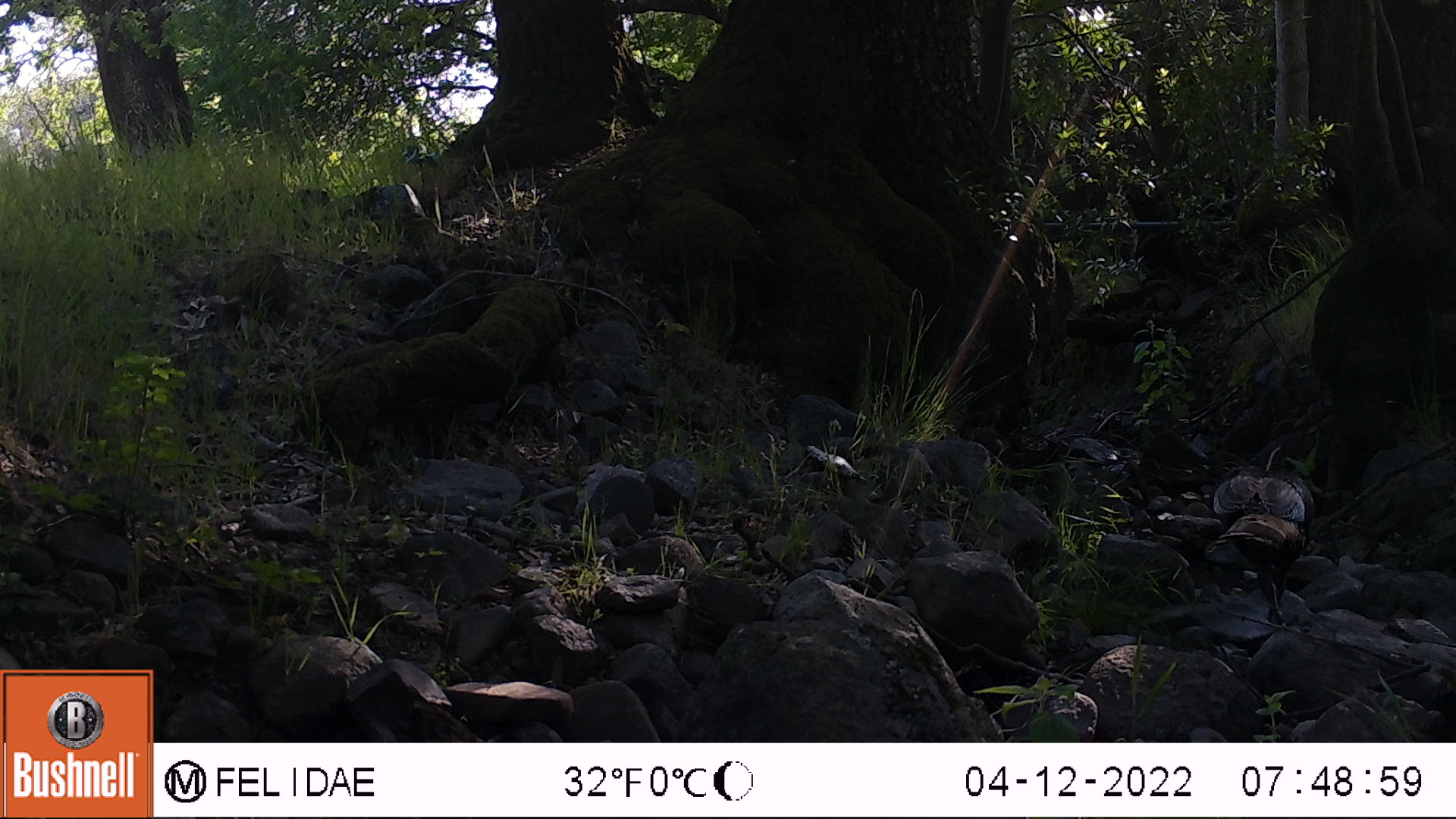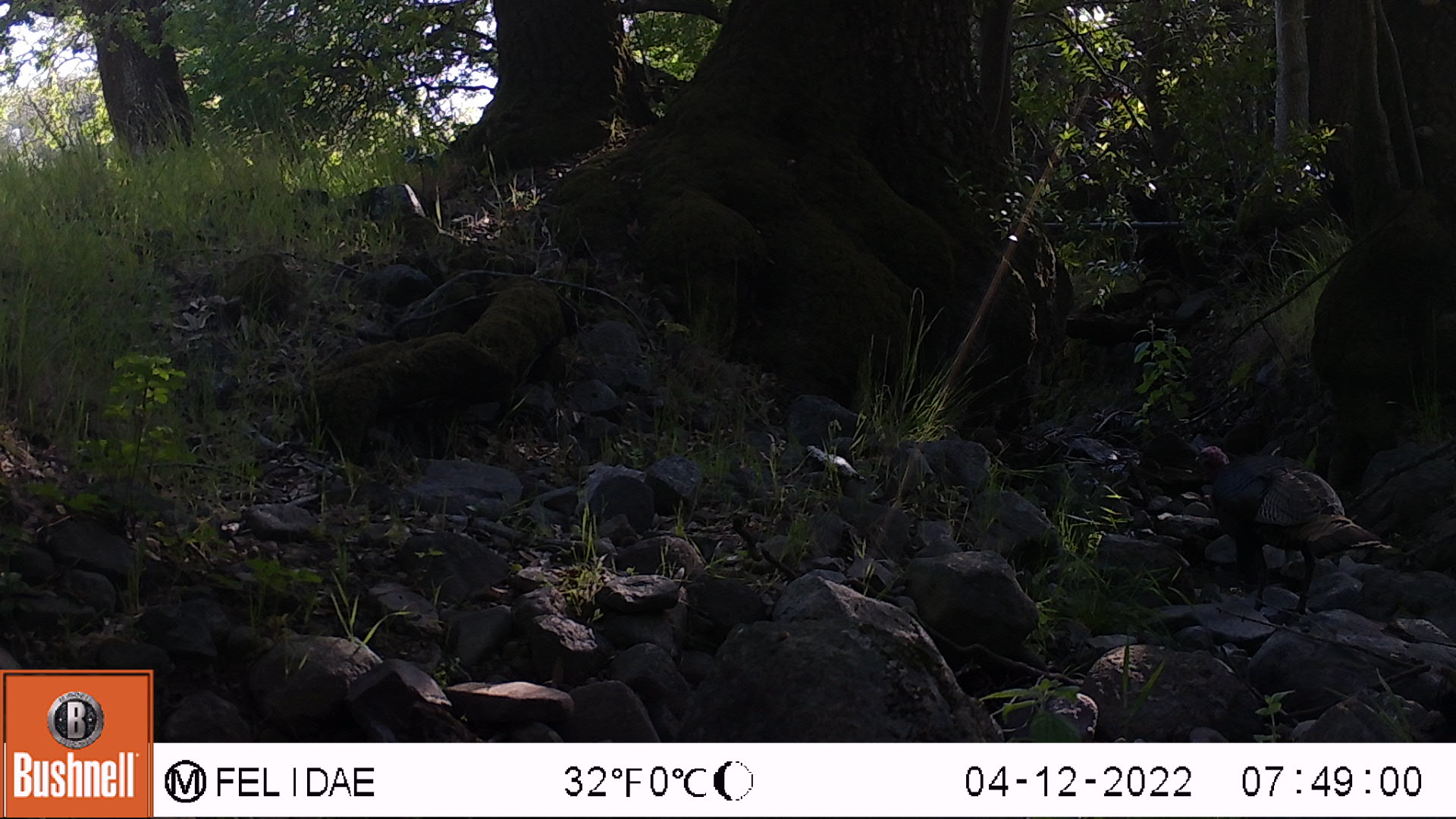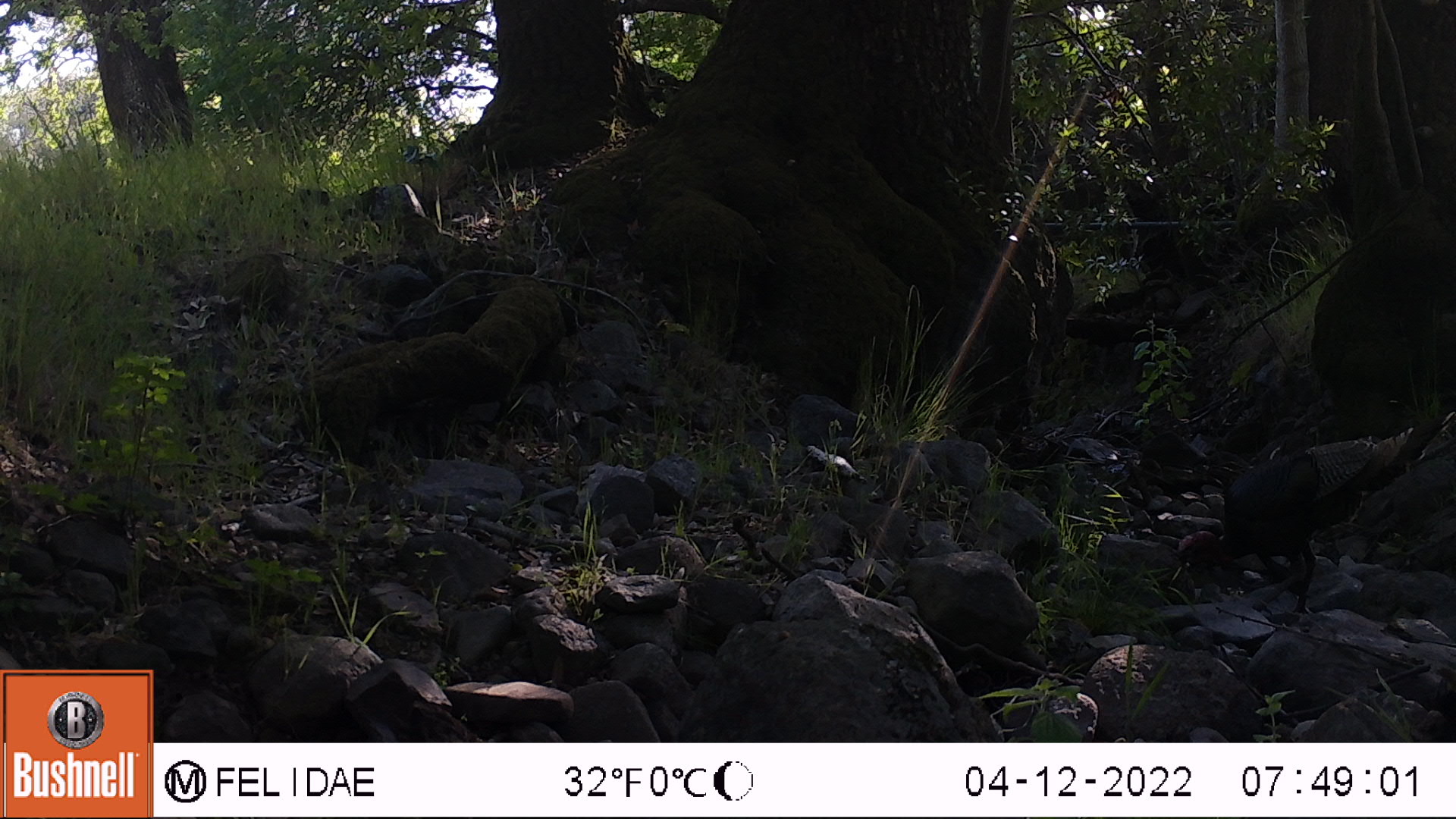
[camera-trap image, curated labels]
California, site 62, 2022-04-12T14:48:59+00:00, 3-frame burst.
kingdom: Animalia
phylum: Chordata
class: Aves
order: Galliformes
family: Phasianidae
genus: Meleagris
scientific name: Meleagris gallopavo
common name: turkey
Turkey (Meleagris gallopavo).